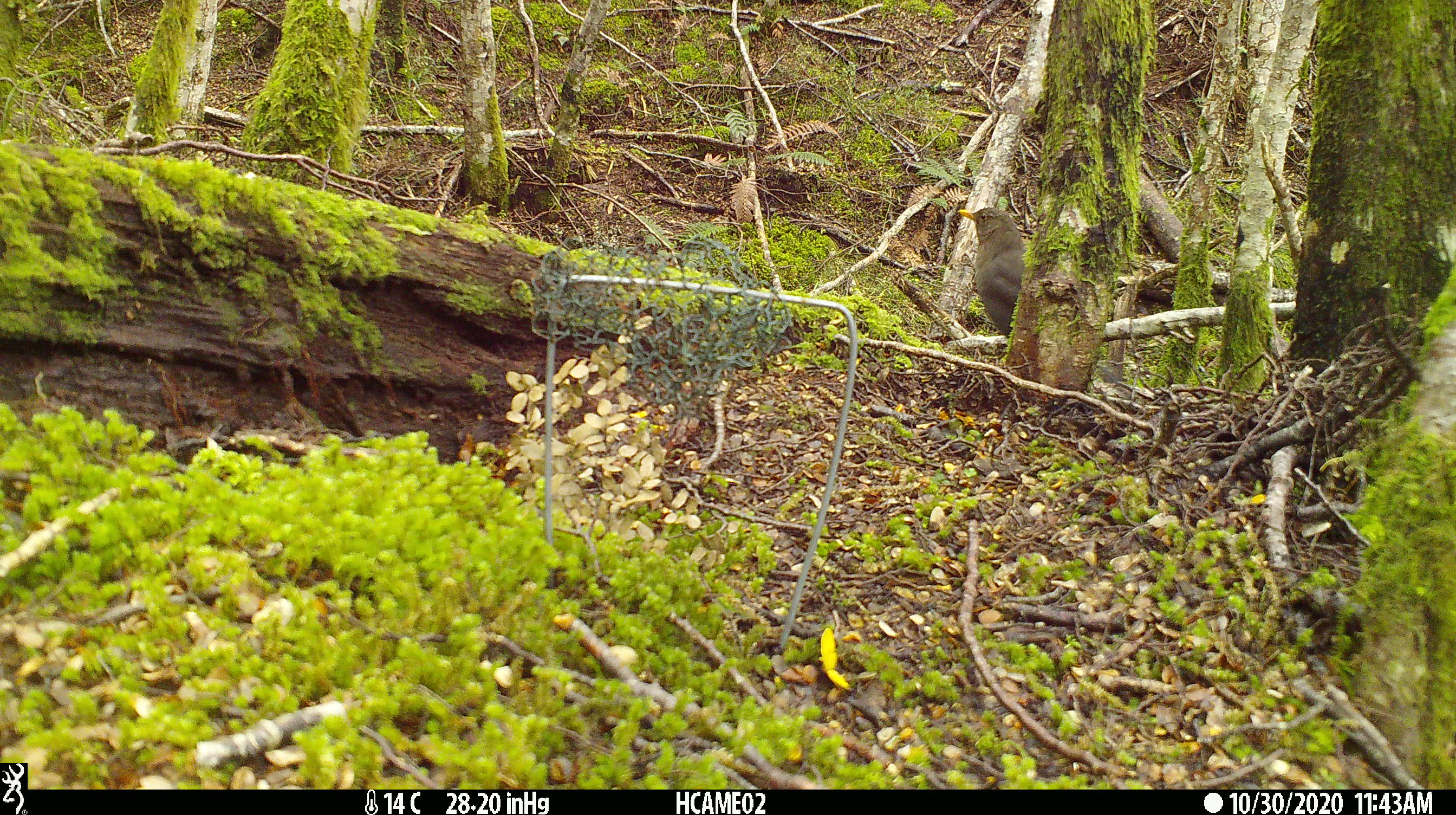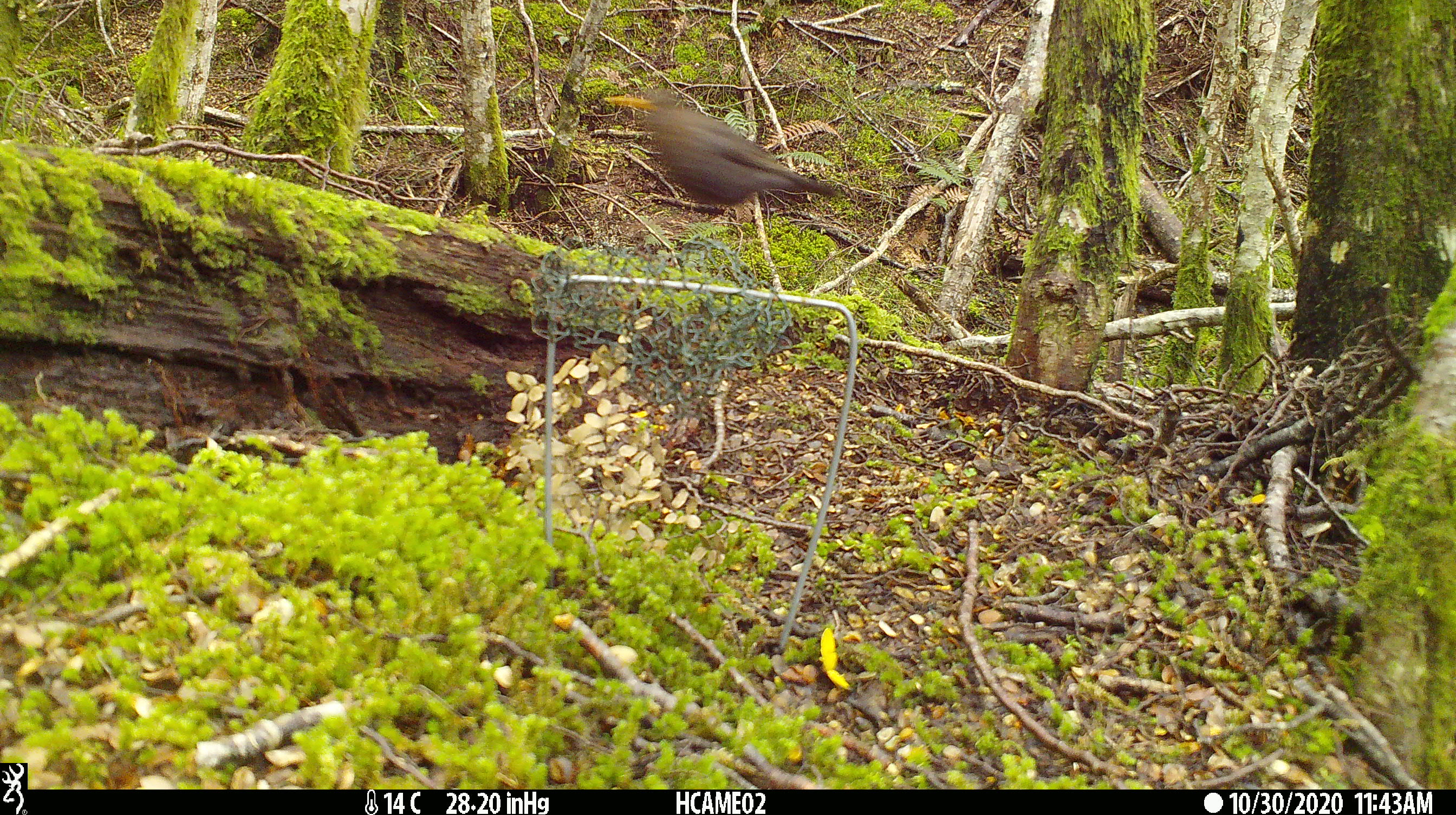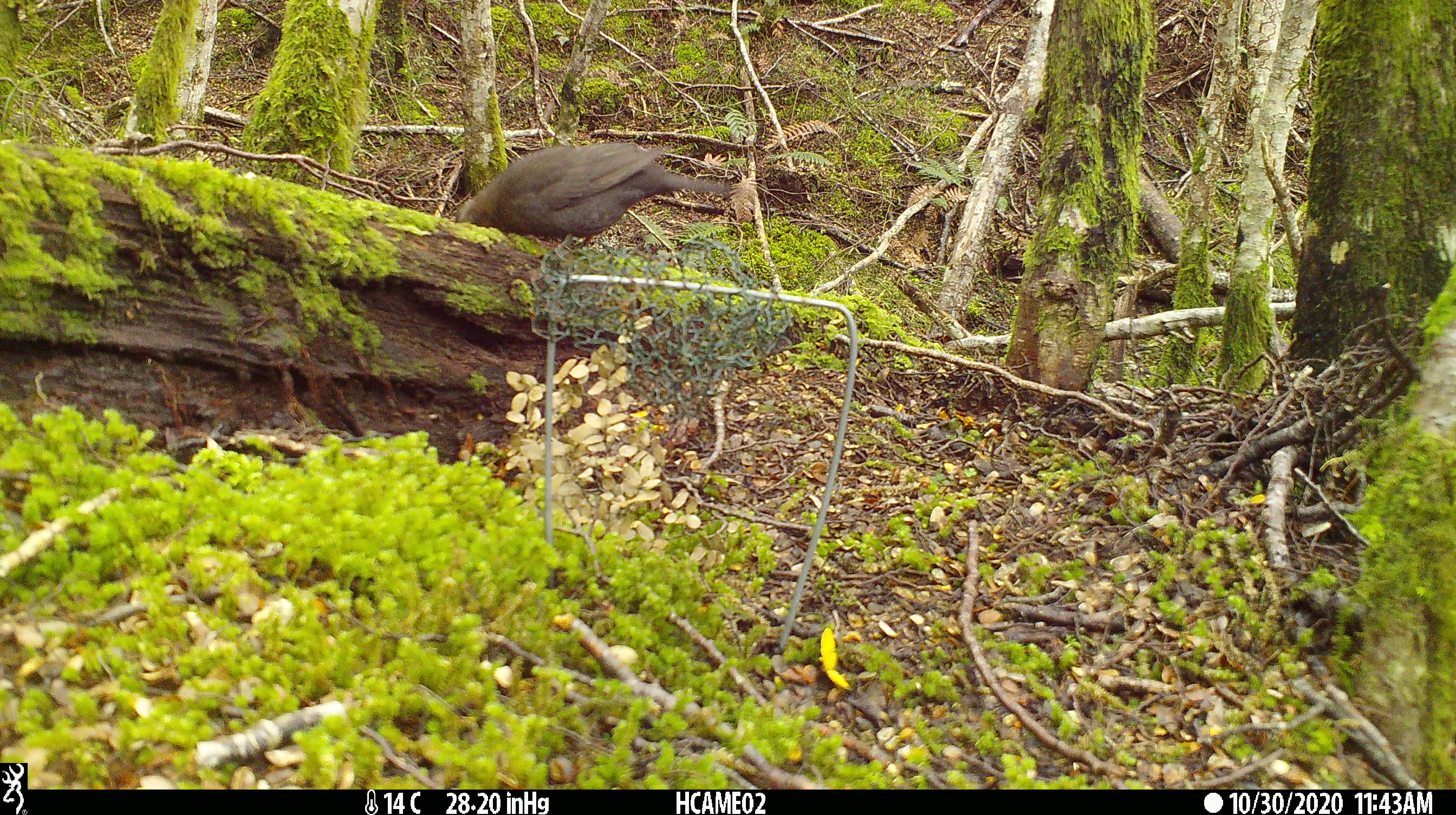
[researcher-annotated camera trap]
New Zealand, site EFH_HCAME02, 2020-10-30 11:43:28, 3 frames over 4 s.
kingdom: Animalia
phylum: Chordata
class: Aves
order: Passeriformes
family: Turdidae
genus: Turdus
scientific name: Turdus merula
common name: eurasian blackbird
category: blackbird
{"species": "blackbird (eurasian blackbird) (Turdus merula)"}